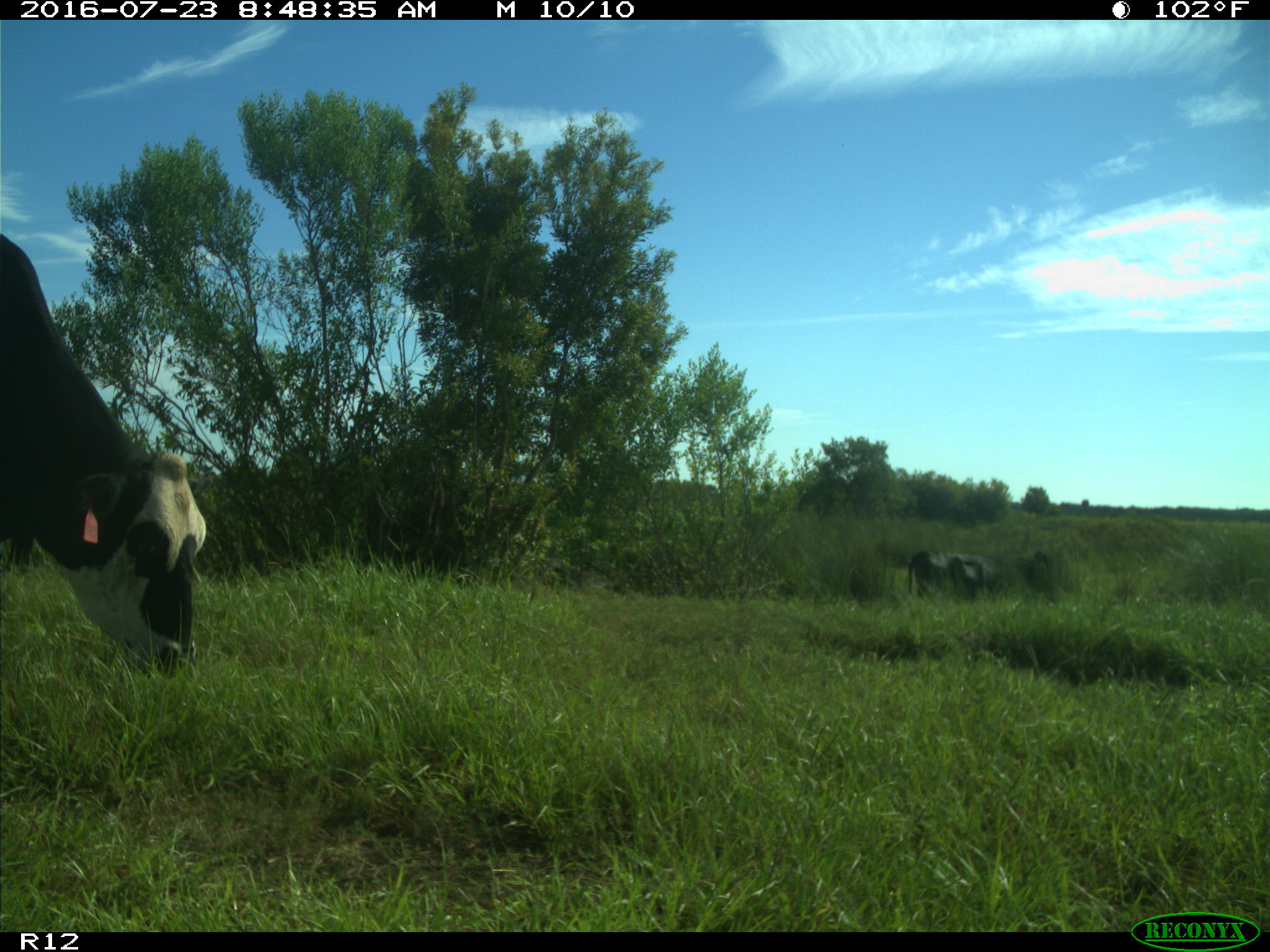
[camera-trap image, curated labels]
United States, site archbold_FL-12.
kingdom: Animalia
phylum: Chordata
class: Mammalia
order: Artiodactyla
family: Bovidae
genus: Bos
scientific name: Bos taurus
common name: domestic cow